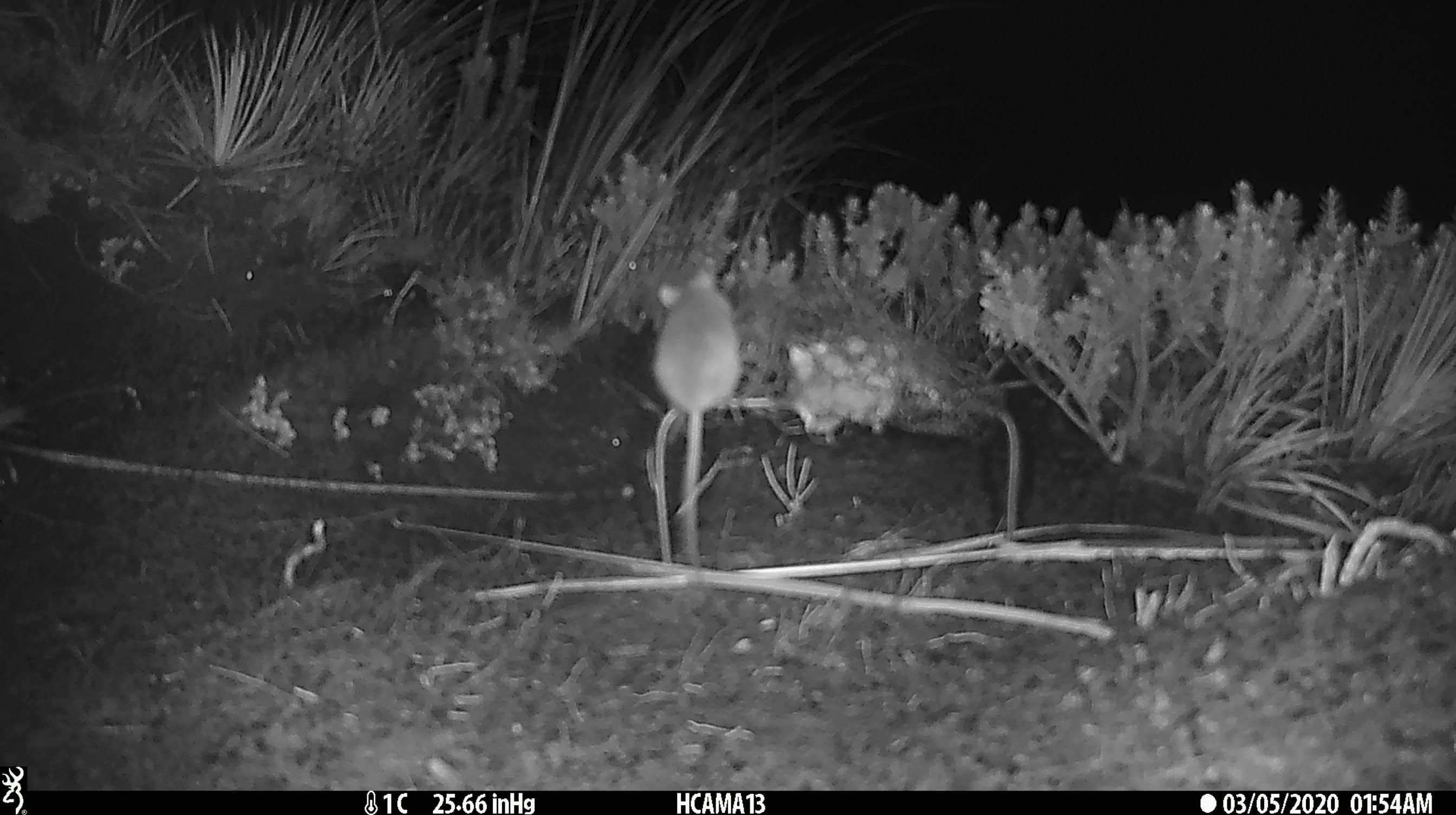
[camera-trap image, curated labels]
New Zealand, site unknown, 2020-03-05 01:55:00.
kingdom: Animalia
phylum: Chordata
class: Mammalia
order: Rodentia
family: Muridae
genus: Mus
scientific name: Mus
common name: mouse